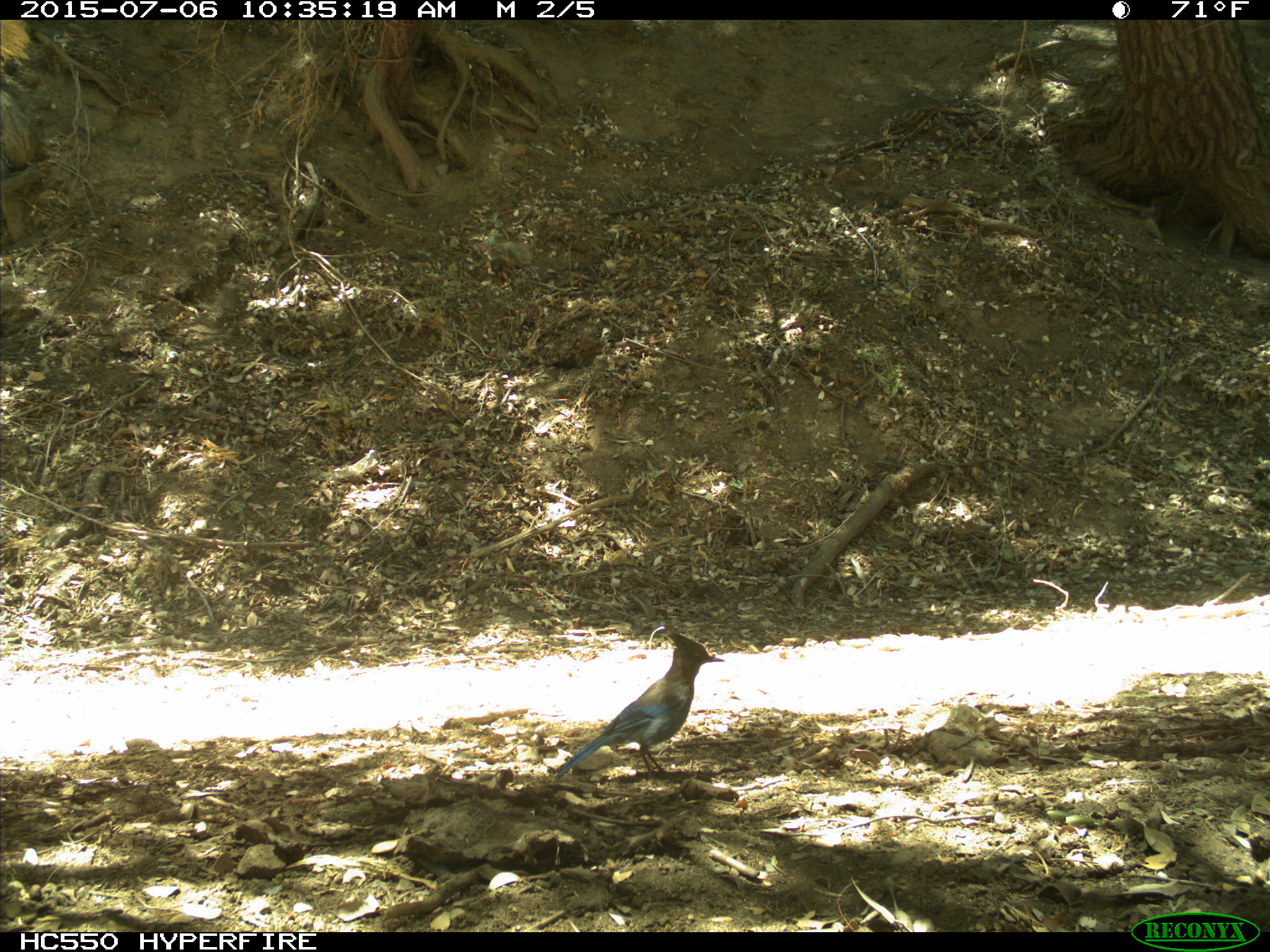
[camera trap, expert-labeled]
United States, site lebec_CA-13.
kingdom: Animalia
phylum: Chordata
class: Aves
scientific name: Aves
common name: birds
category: unidentified bird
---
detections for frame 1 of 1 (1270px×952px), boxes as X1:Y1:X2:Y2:
animal: 554:630:726:784